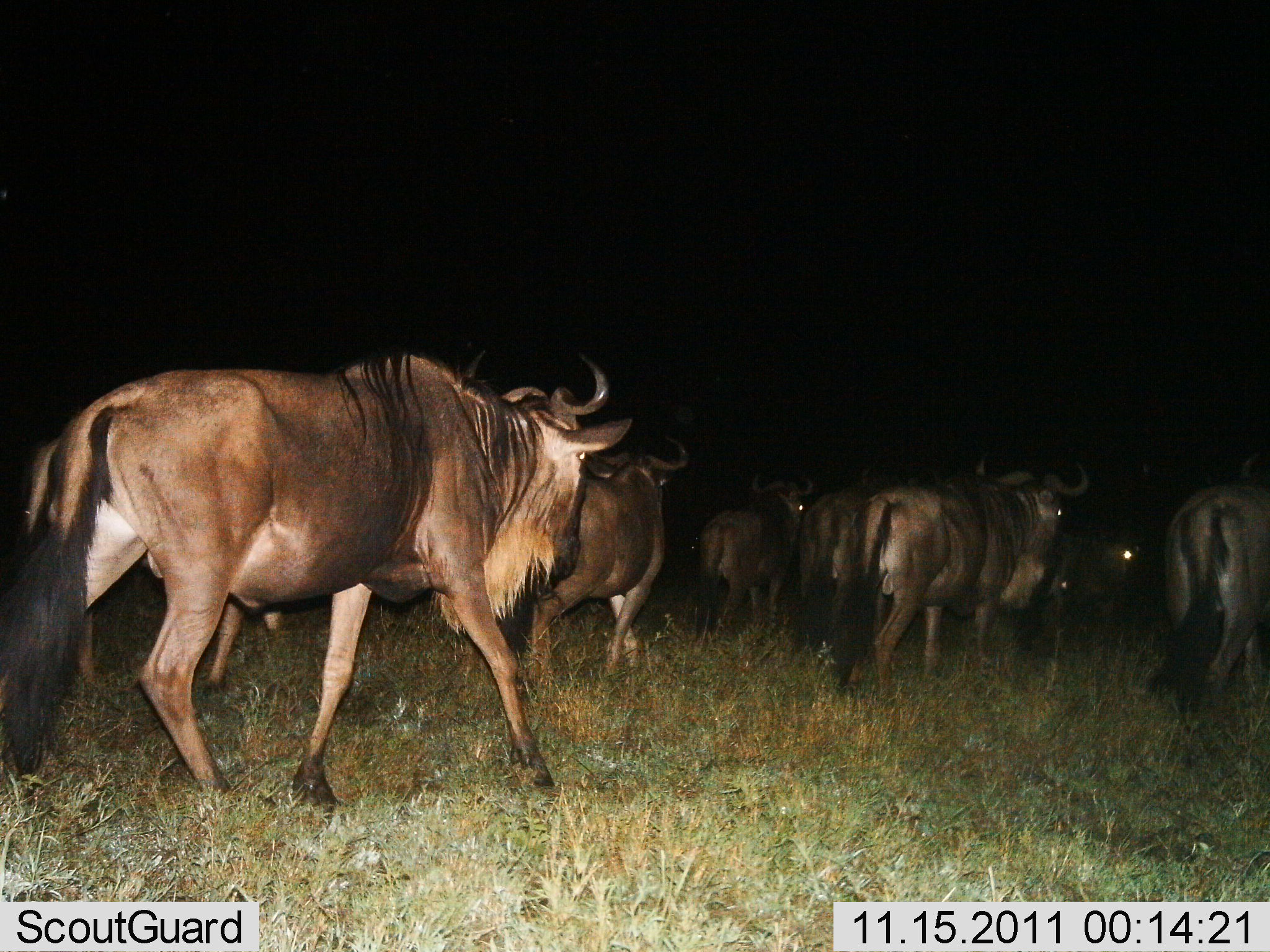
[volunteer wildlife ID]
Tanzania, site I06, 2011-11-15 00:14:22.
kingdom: Animalia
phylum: Chordata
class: Mammalia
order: Artiodactyla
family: Bovidae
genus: Connochaetes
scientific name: Connochaetes taurinus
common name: blue wildebeest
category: wildebeest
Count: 8.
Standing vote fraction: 17%.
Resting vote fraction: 0%.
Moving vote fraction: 100%.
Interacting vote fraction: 0%.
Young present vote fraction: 0%.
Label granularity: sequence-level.